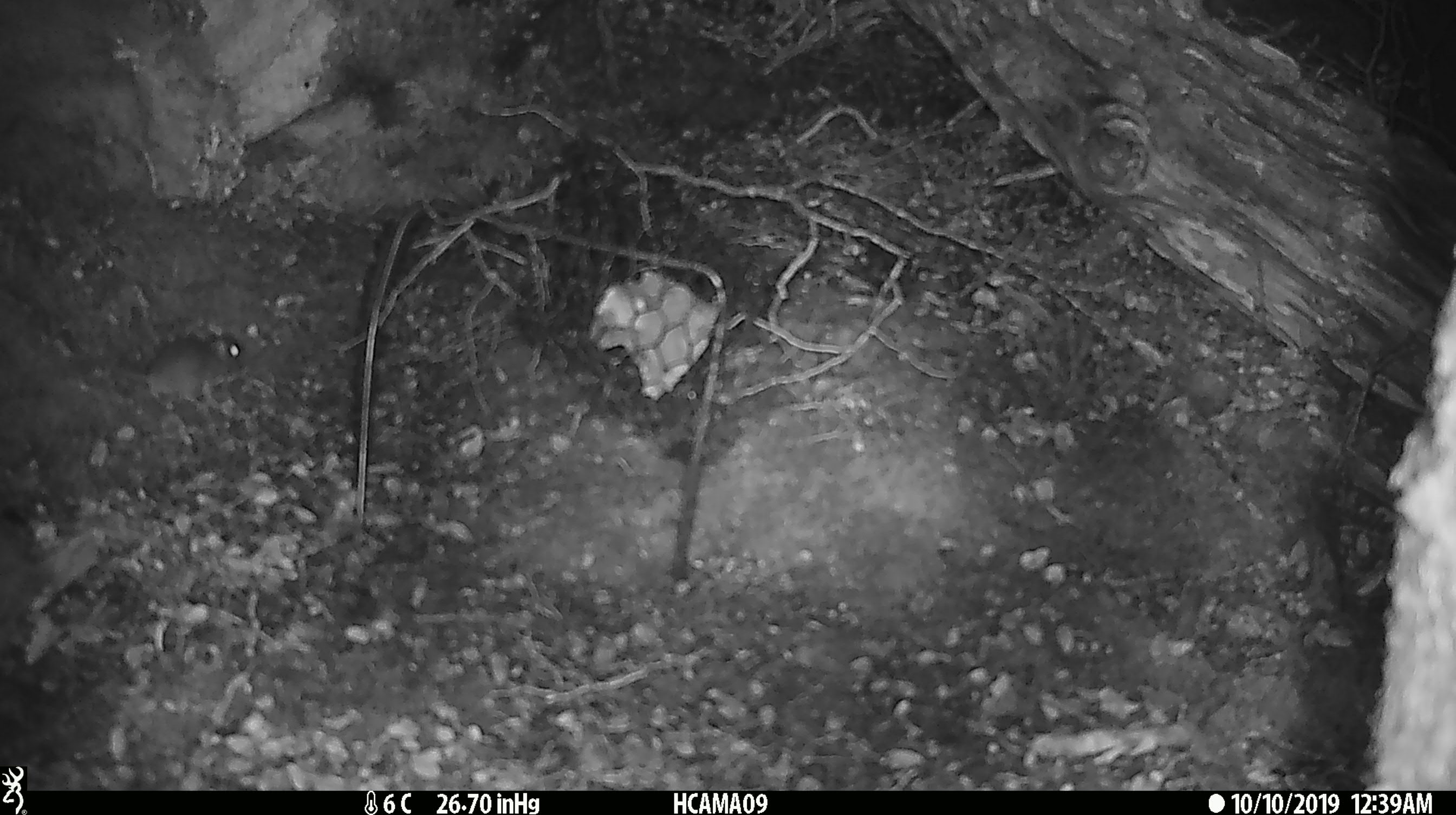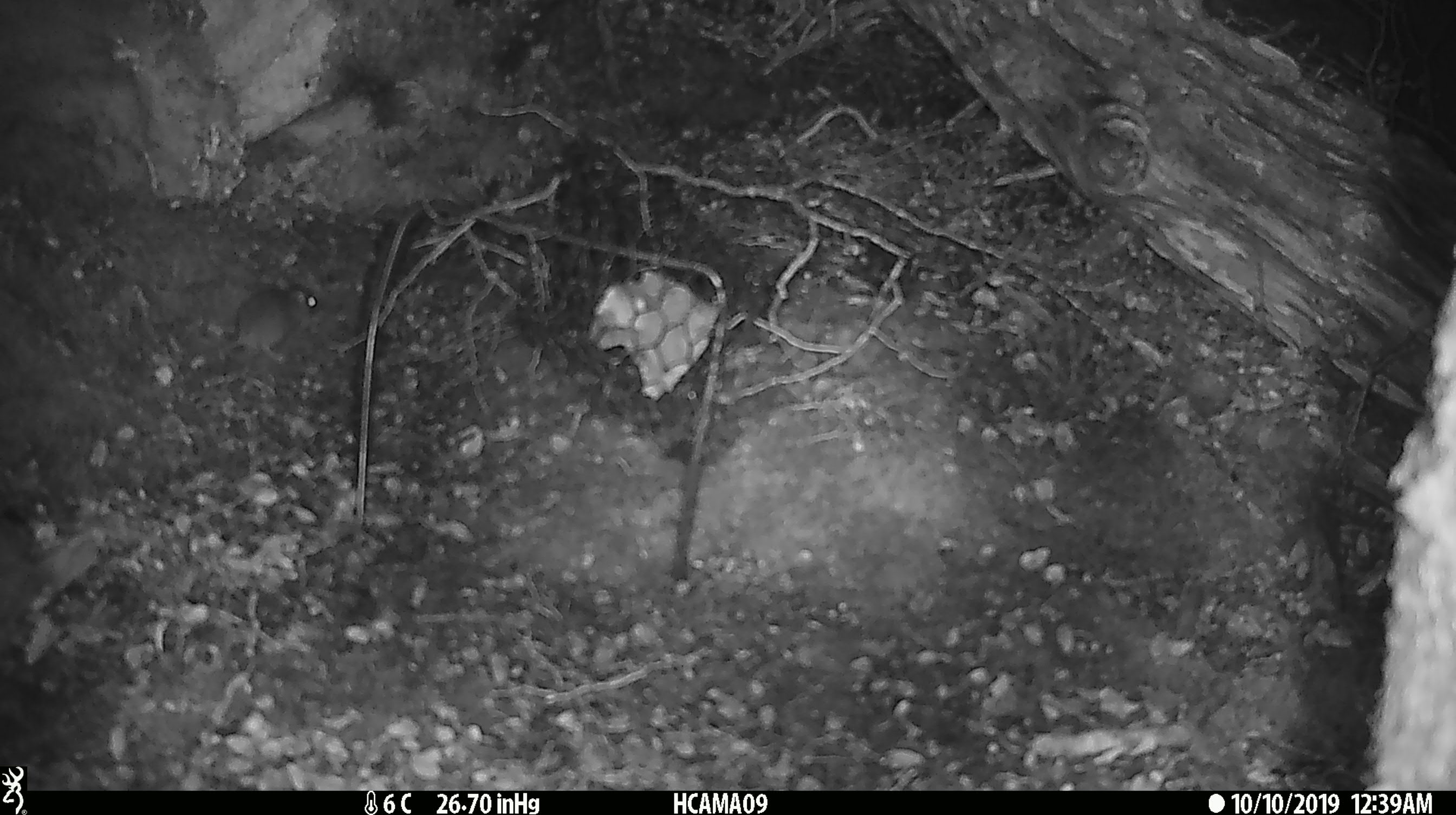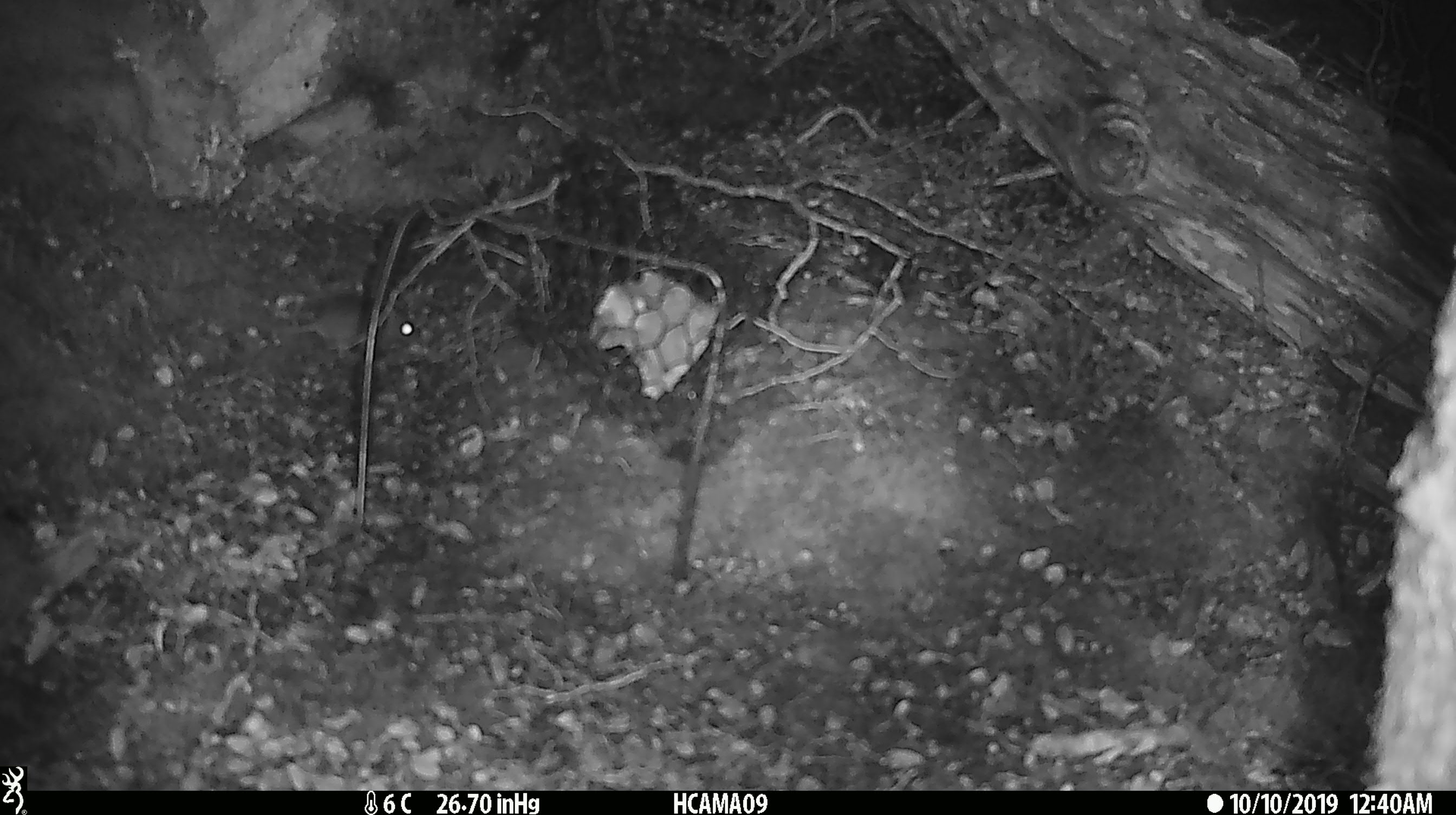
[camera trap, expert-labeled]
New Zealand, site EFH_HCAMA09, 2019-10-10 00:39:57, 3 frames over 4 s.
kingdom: Animalia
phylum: Chordata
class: Mammalia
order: Rodentia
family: Muridae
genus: Mus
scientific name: Mus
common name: mouse